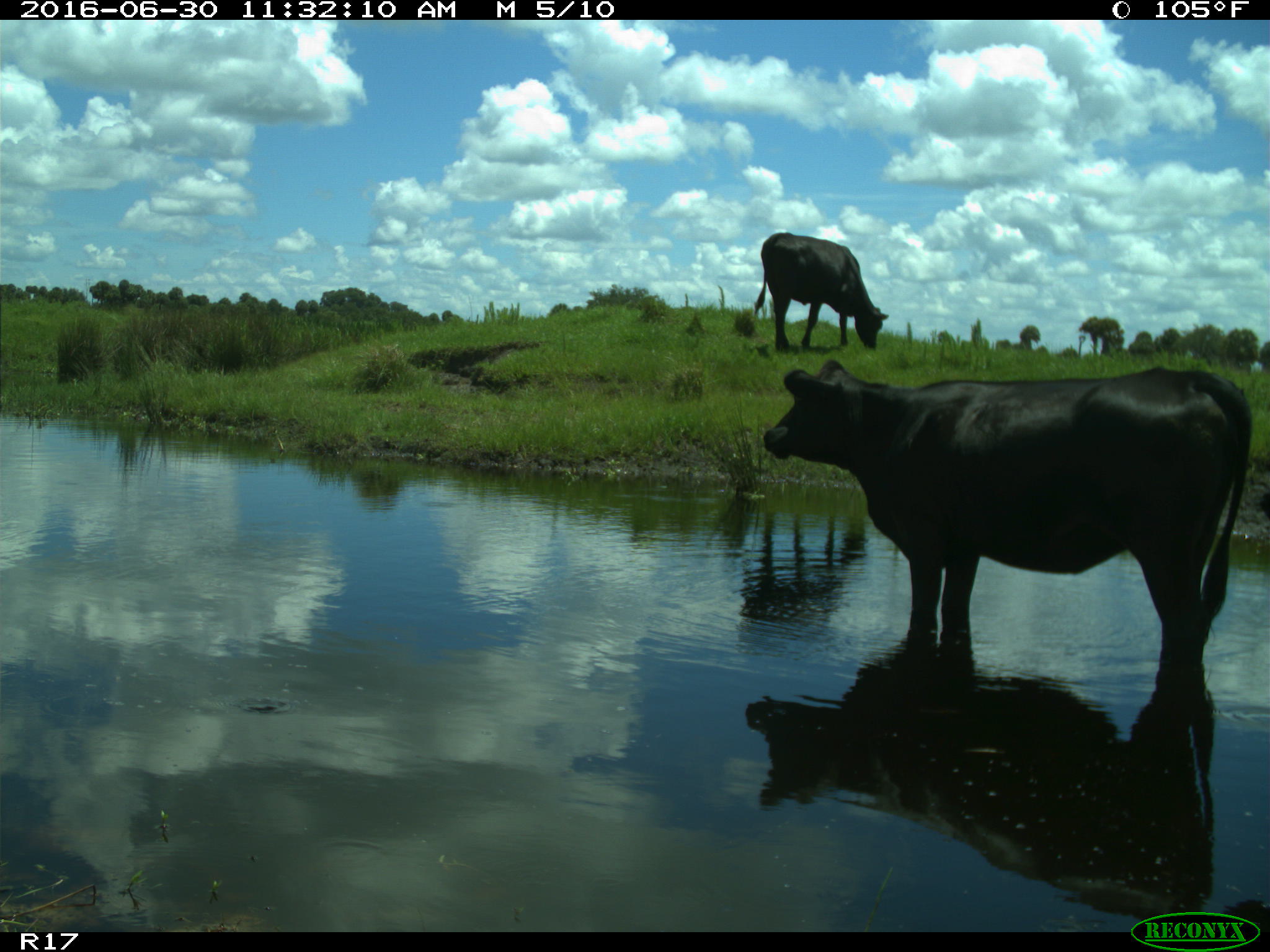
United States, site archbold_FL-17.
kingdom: Animalia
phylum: Chordata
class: Mammalia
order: Artiodactyla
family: Bovidae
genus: Bos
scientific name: Bos taurus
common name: domestic cow